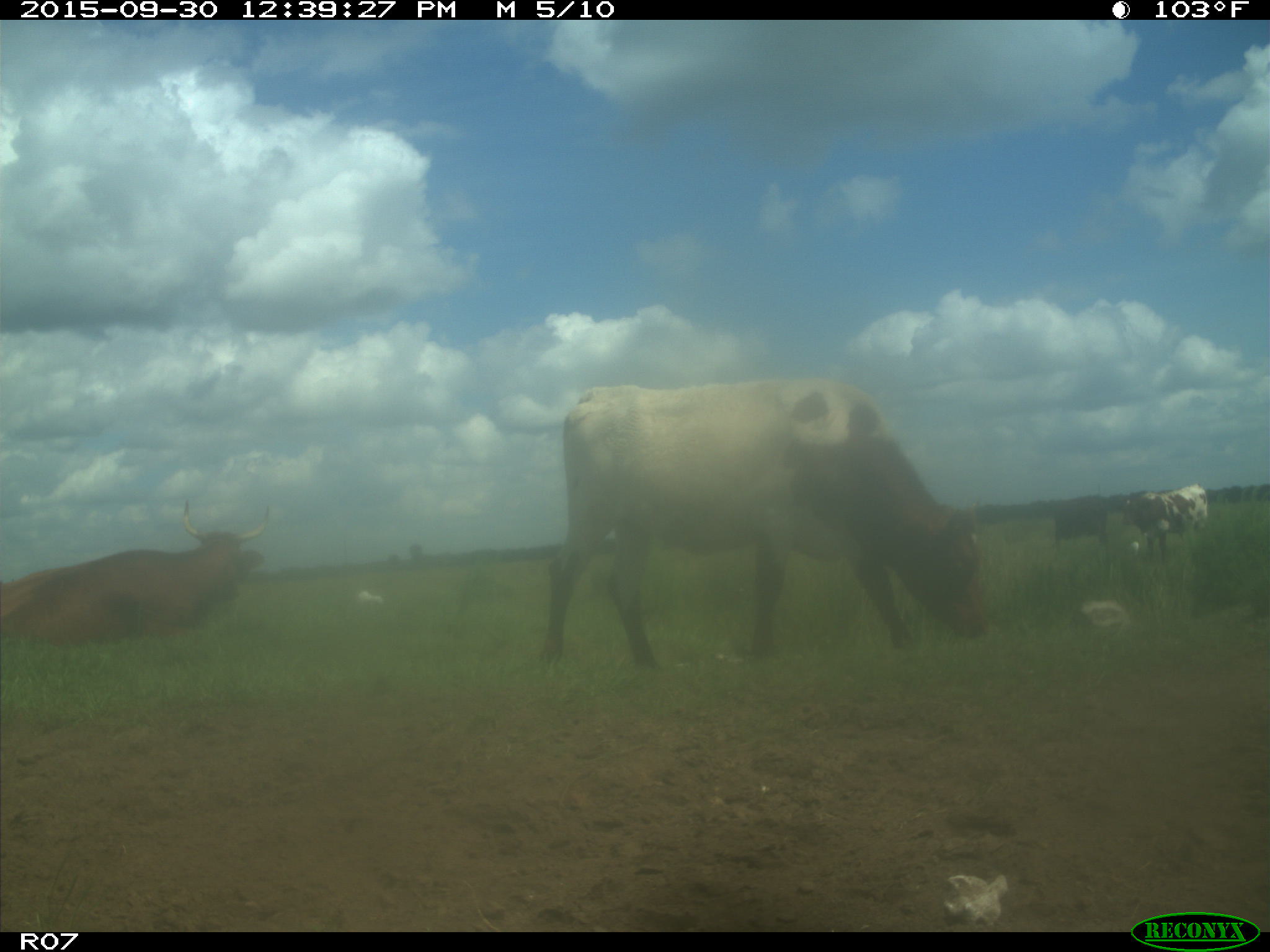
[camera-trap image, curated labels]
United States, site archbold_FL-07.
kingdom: Animalia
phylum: Chordata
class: Mammalia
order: Artiodactyla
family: Bovidae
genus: Bos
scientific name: Bos taurus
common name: domestic cow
Bos taurus (domestic cow).